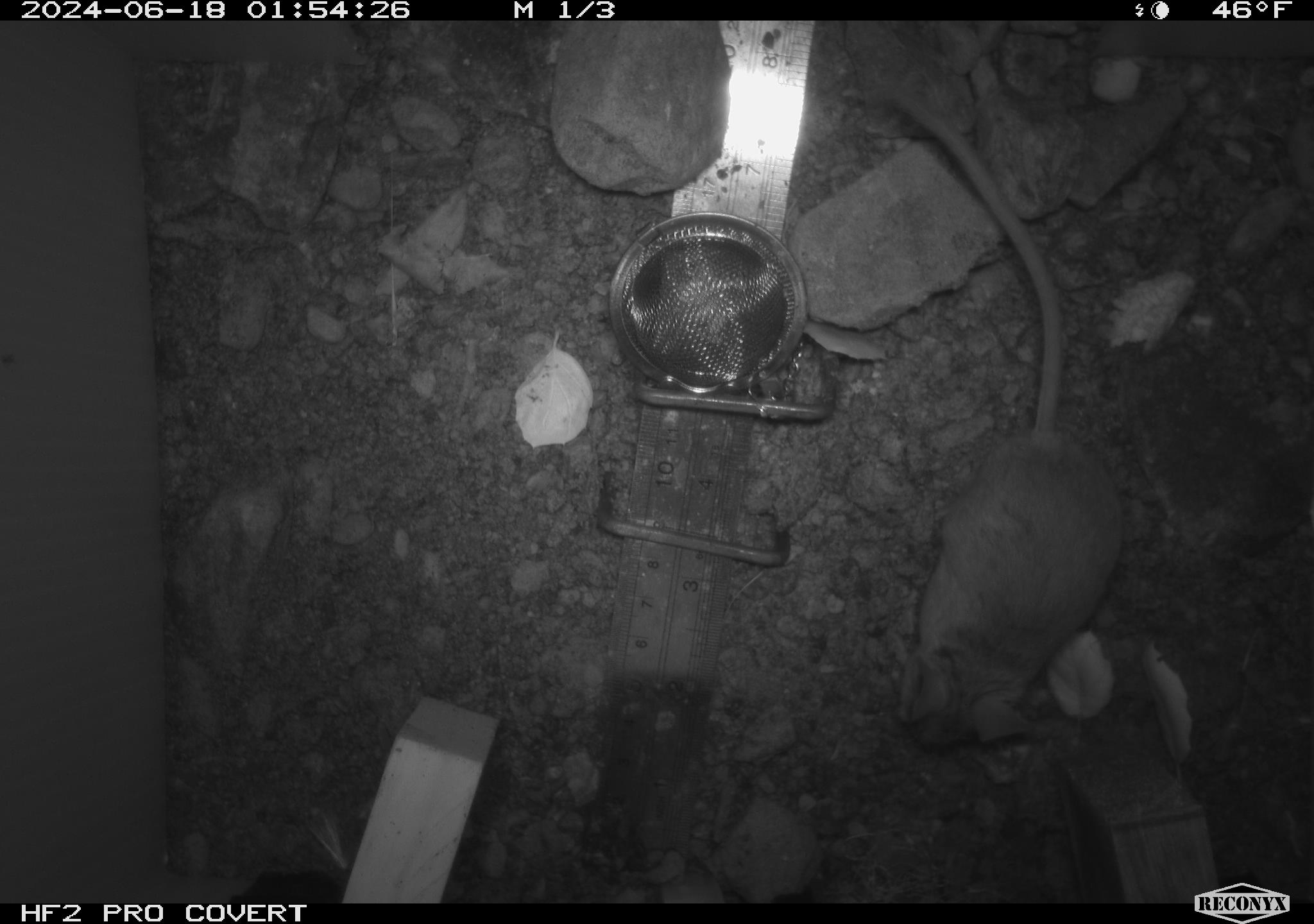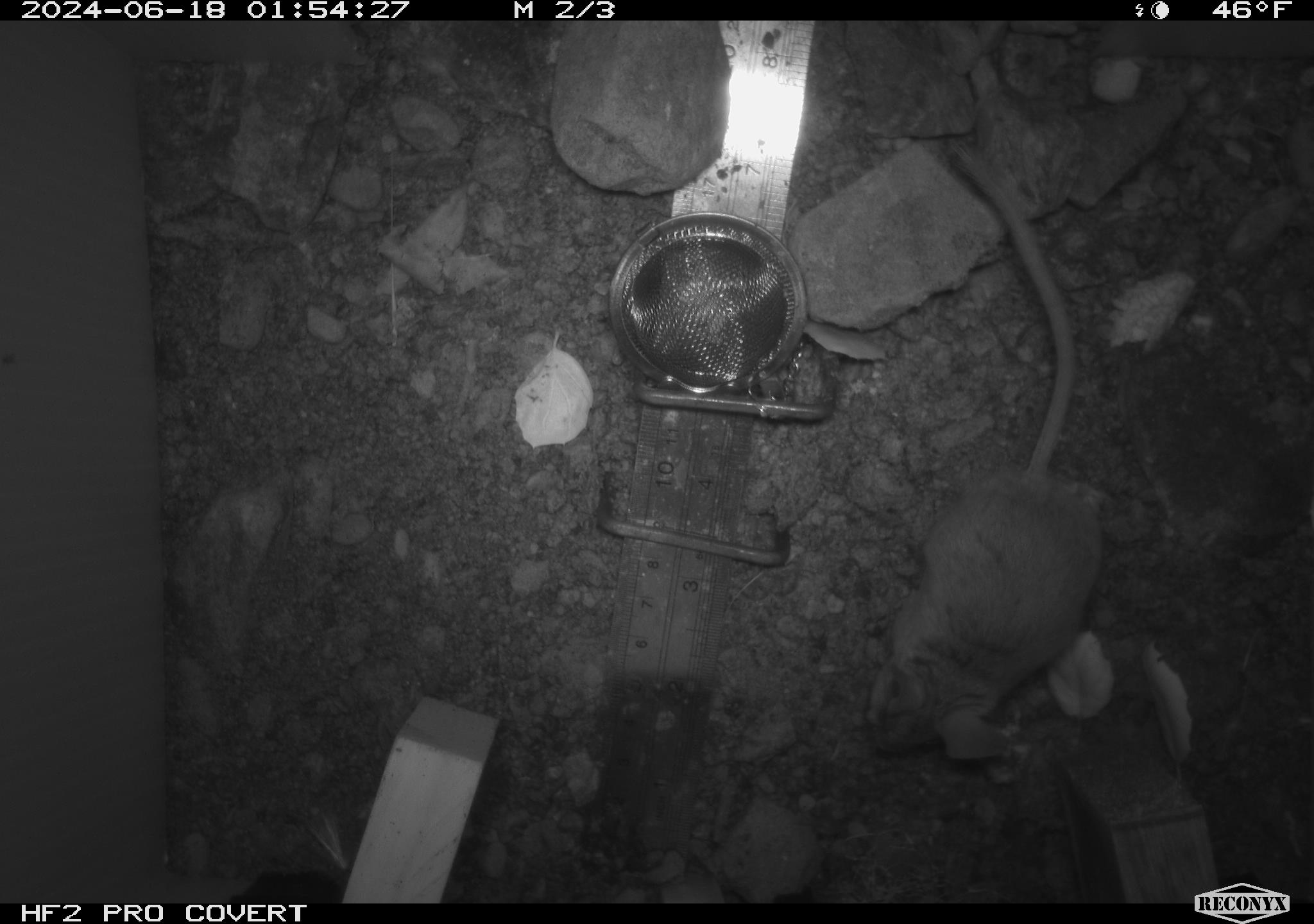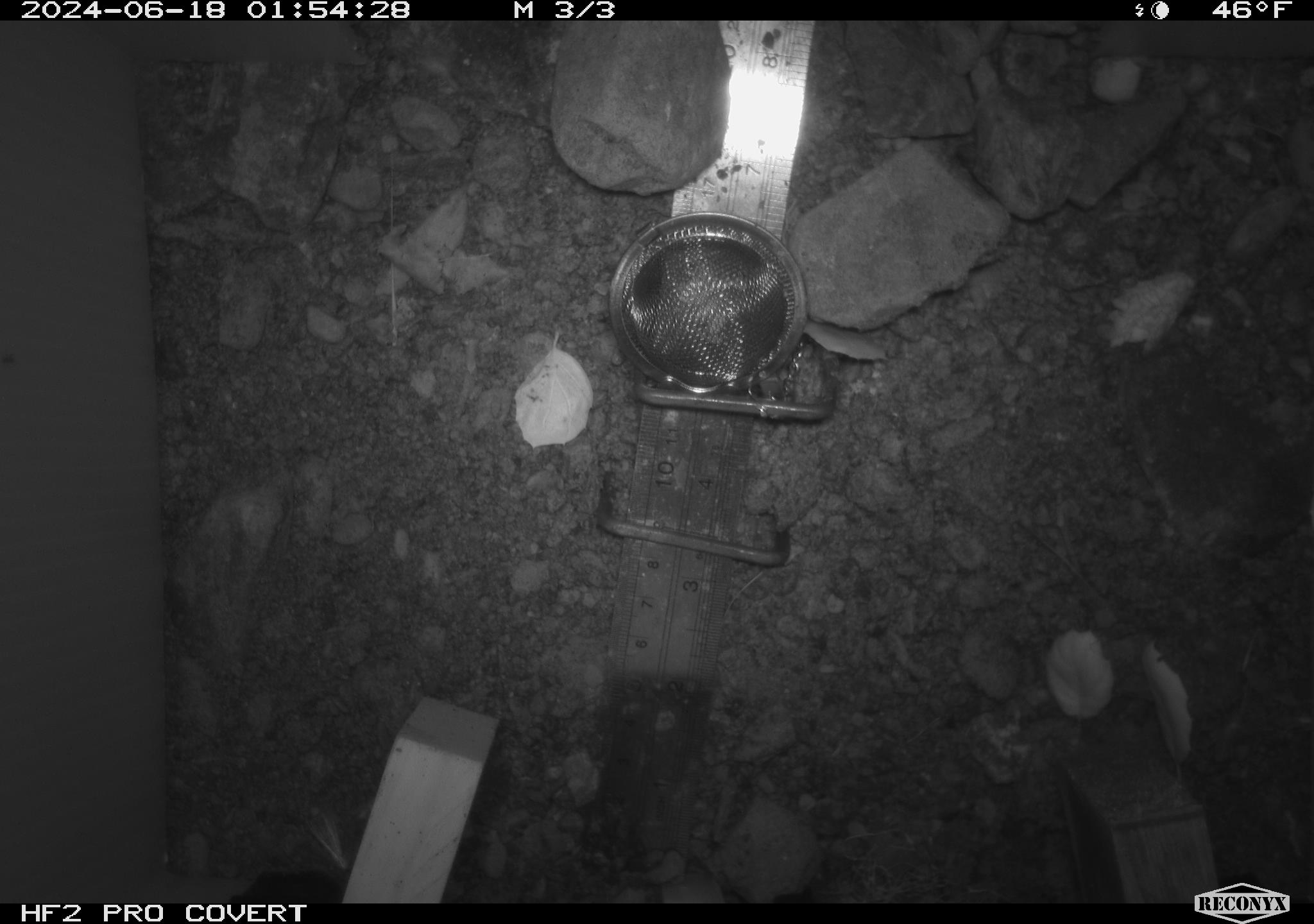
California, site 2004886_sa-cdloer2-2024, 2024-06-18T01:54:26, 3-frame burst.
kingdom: Animalia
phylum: Chordata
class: Mammalia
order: Rodentia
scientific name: Rodentia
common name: mouse species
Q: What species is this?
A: Mouse species (Rodentia).